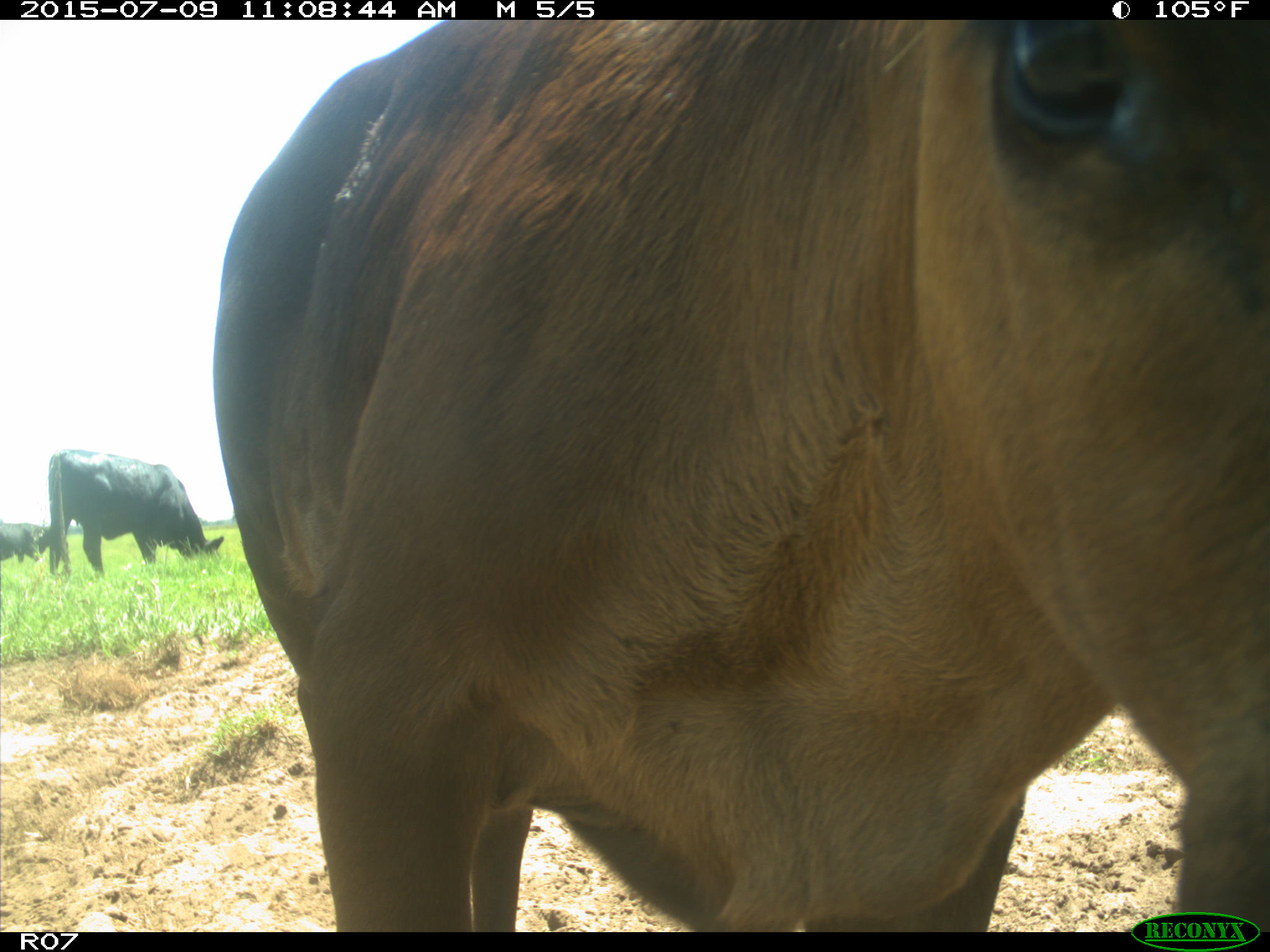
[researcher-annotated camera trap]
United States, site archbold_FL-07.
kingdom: Animalia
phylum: Chordata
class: Mammalia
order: Artiodactyla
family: Bovidae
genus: Bos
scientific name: Bos taurus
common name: domestic cow